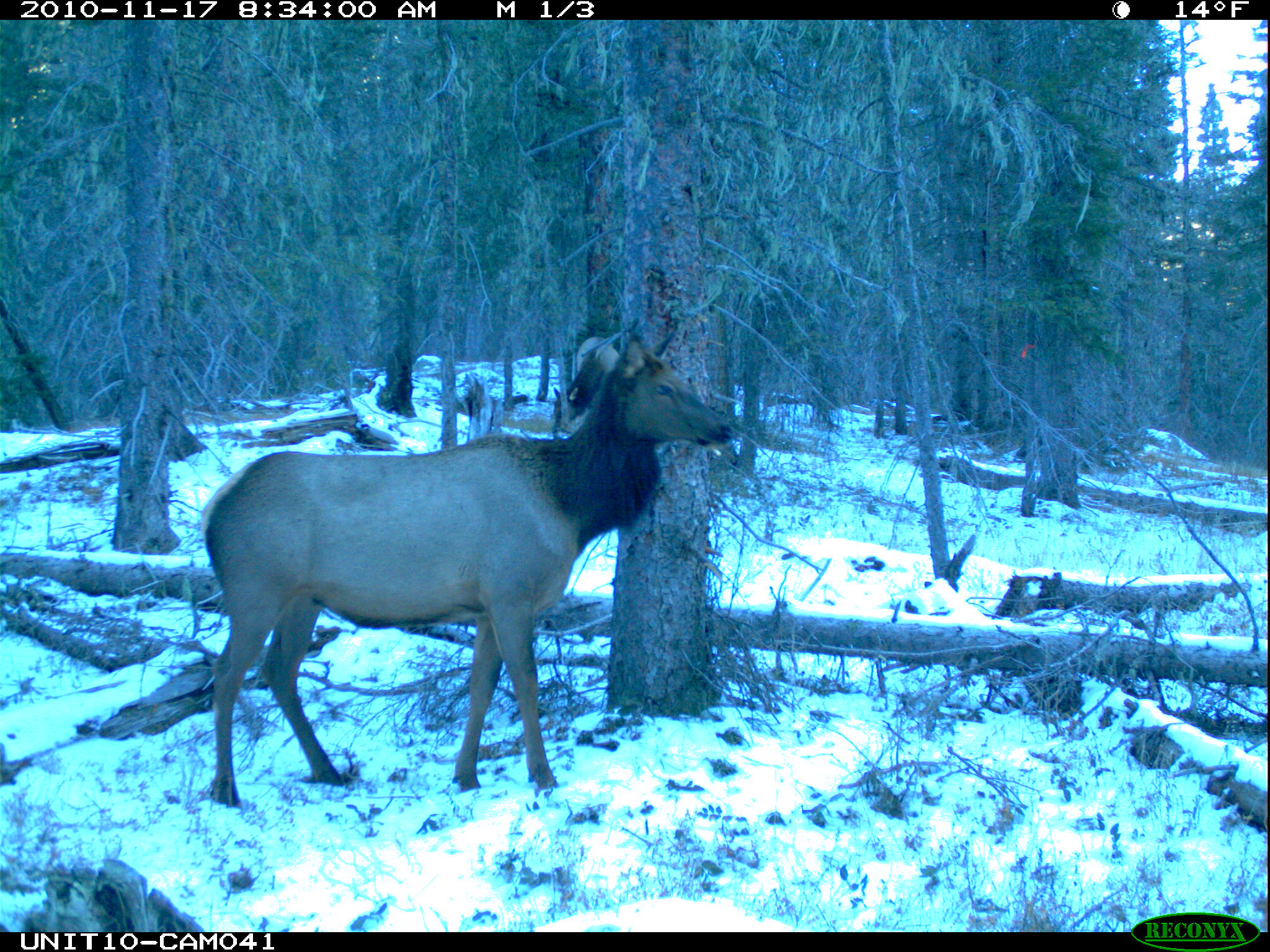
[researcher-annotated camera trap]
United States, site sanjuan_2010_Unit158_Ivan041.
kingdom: Animalia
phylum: Chordata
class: Mammalia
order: Artiodactyla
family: Cervidae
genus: Cervus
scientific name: Cervus elaphus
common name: red deer